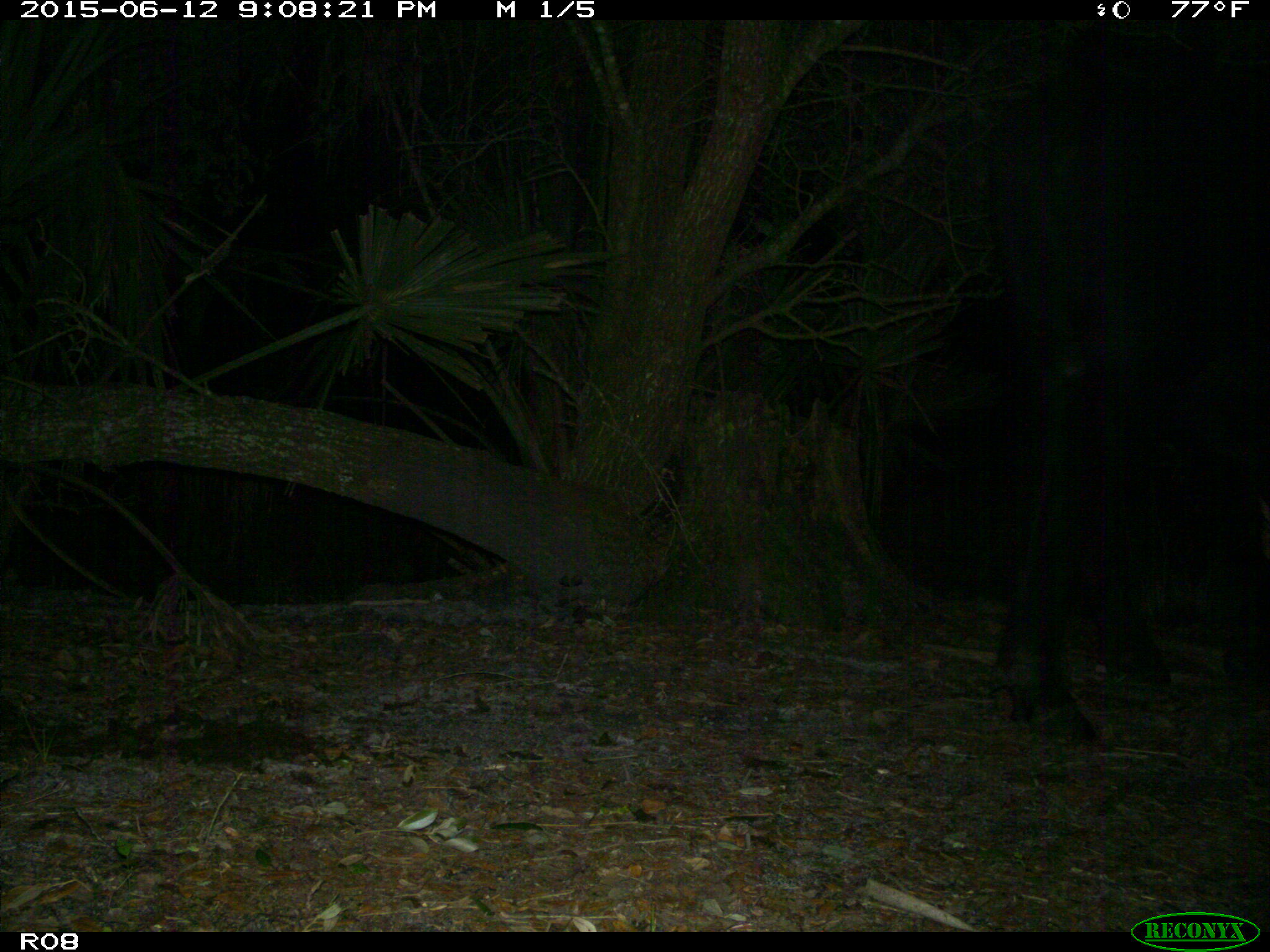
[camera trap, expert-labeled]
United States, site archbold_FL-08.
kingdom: Animalia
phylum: Chordata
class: Mammalia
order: Artiodactyla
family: Bovidae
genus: Bos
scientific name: Bos taurus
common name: domestic cow